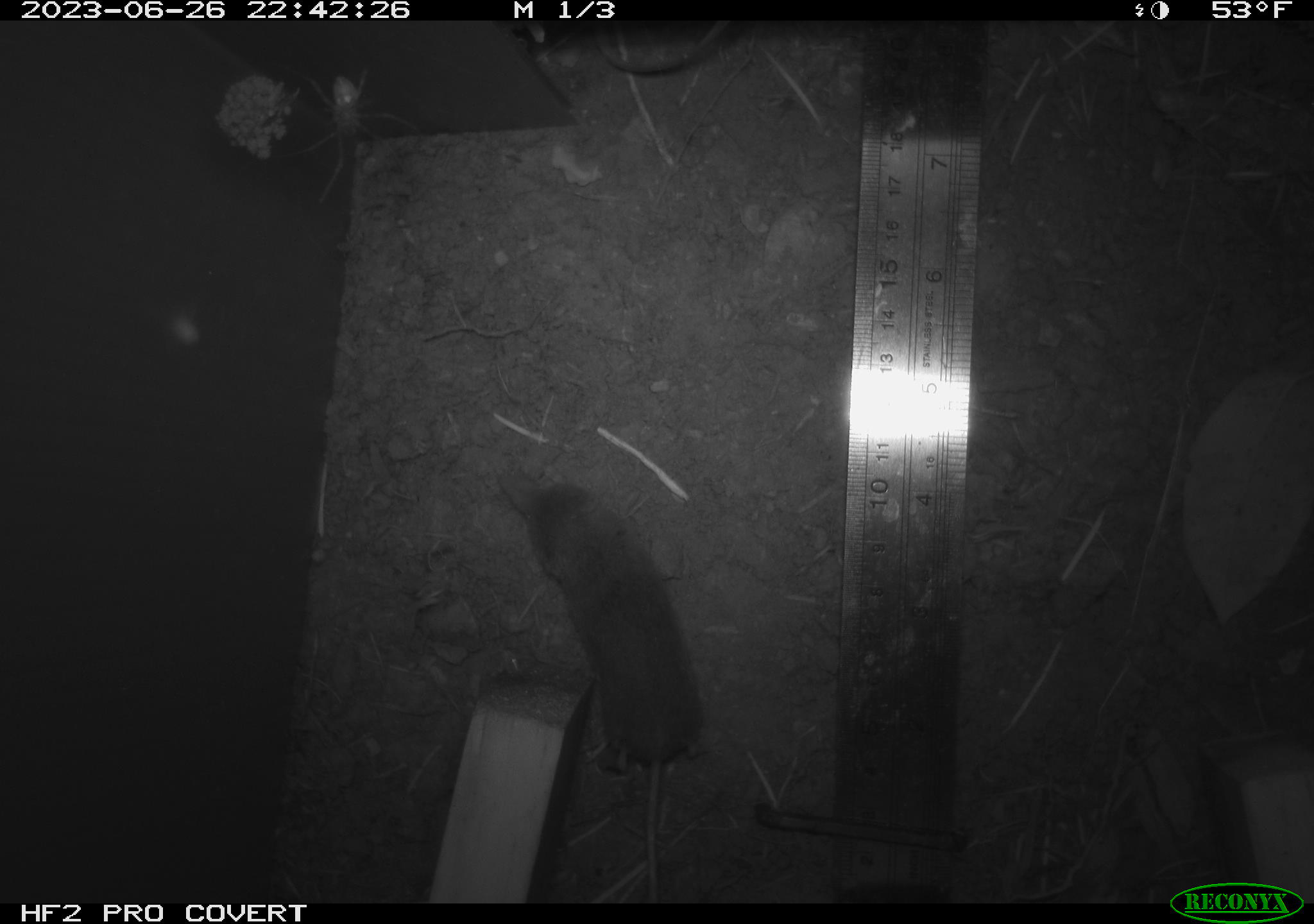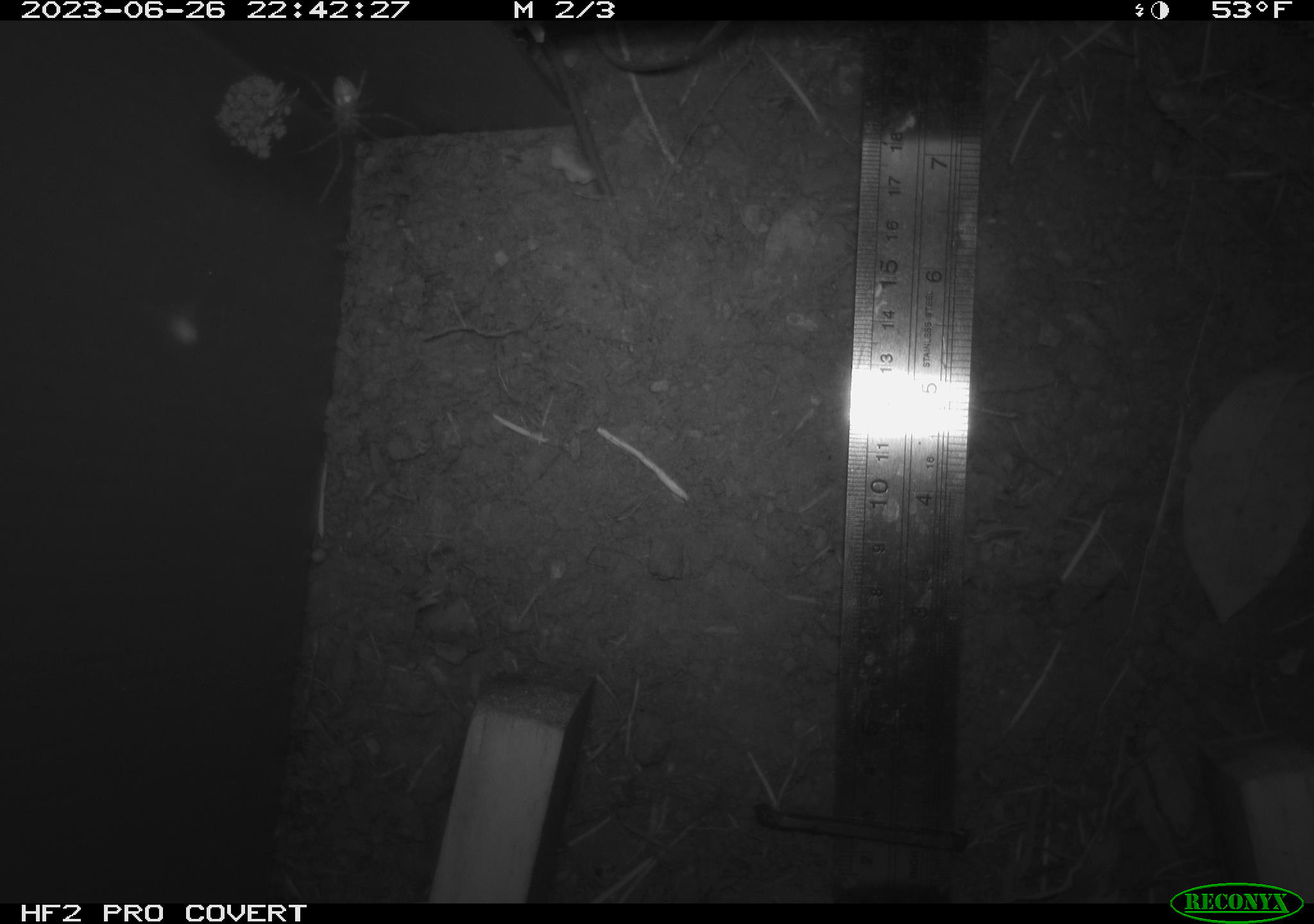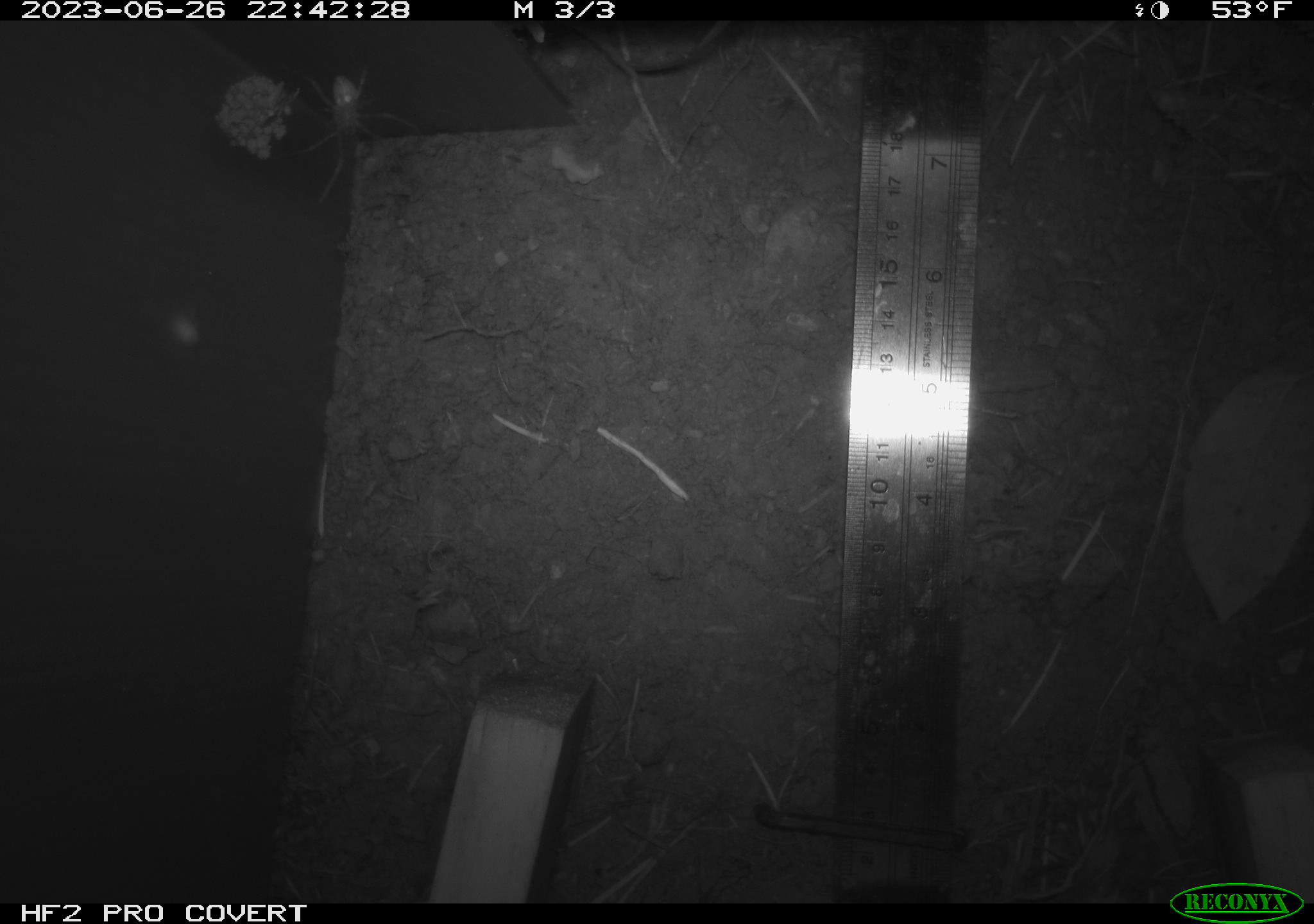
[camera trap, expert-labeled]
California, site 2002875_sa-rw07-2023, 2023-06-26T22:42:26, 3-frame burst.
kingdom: Animalia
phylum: Chordata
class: Mammalia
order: Eulipotyphla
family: Soricidae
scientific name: Soricidae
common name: shrews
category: soricidae family